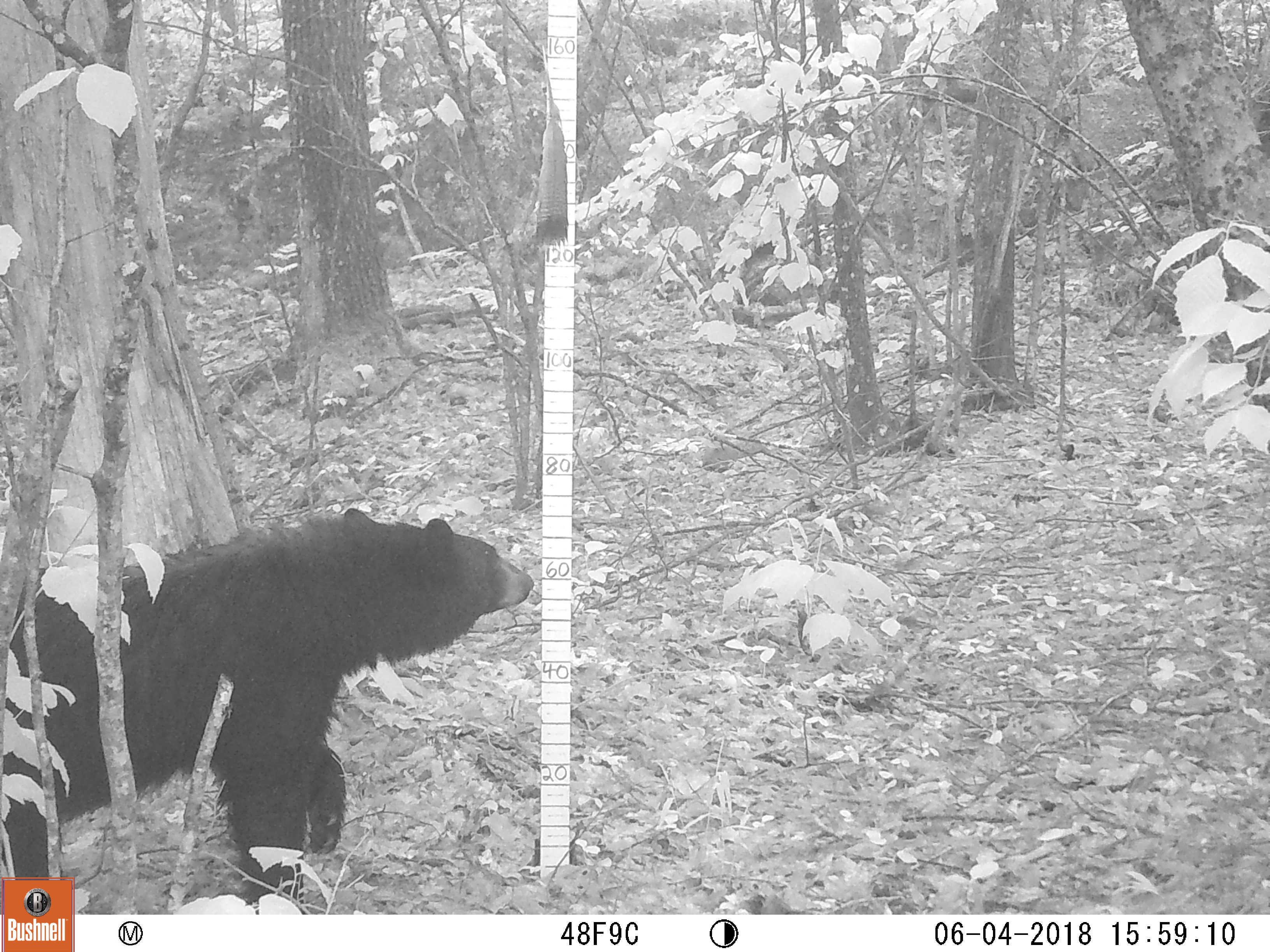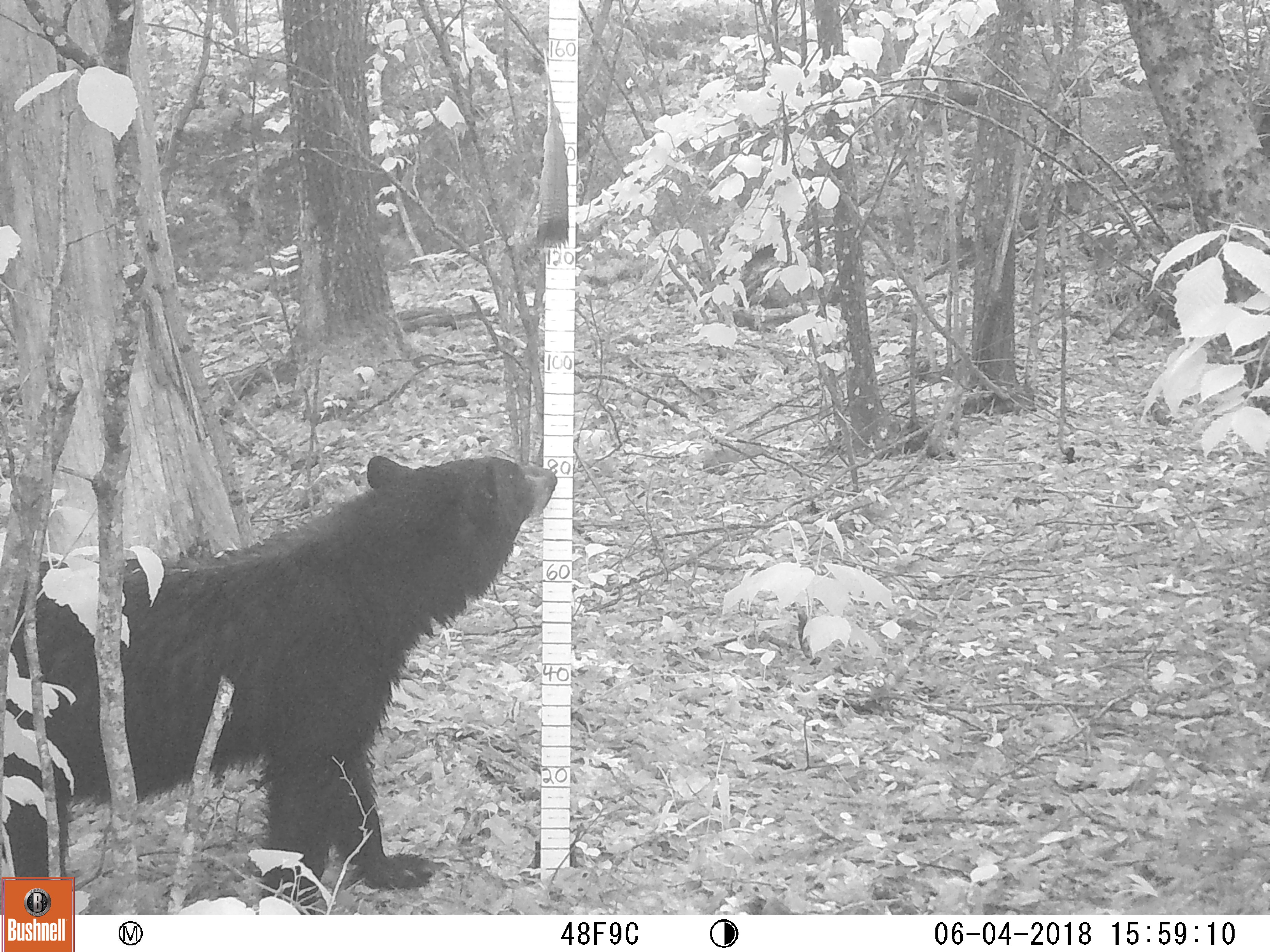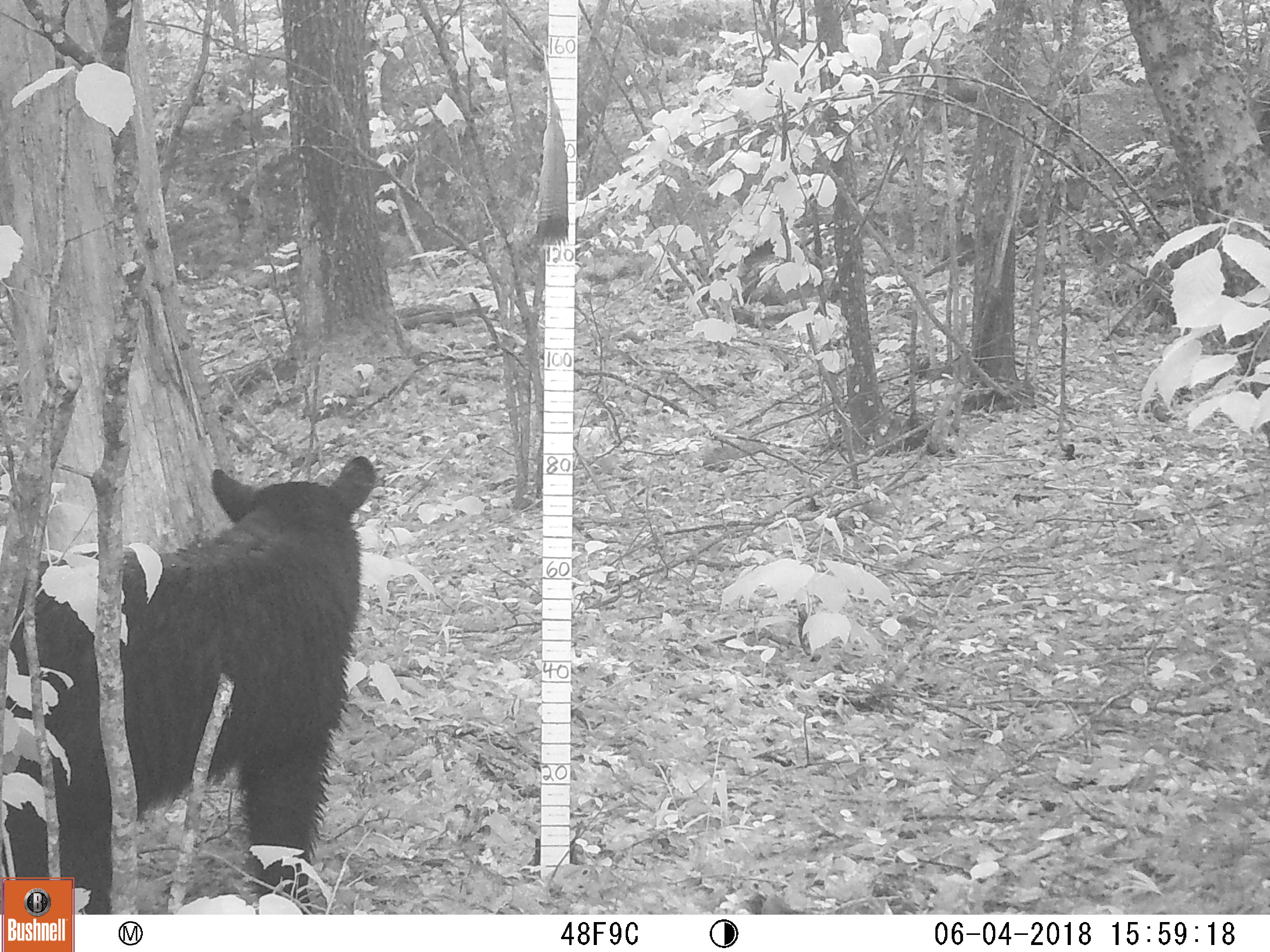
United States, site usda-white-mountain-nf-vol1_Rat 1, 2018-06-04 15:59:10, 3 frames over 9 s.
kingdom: Animalia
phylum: Chordata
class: Mammalia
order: Carnivora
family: Ursidae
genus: Ursus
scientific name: Ursus americanus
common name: black bear